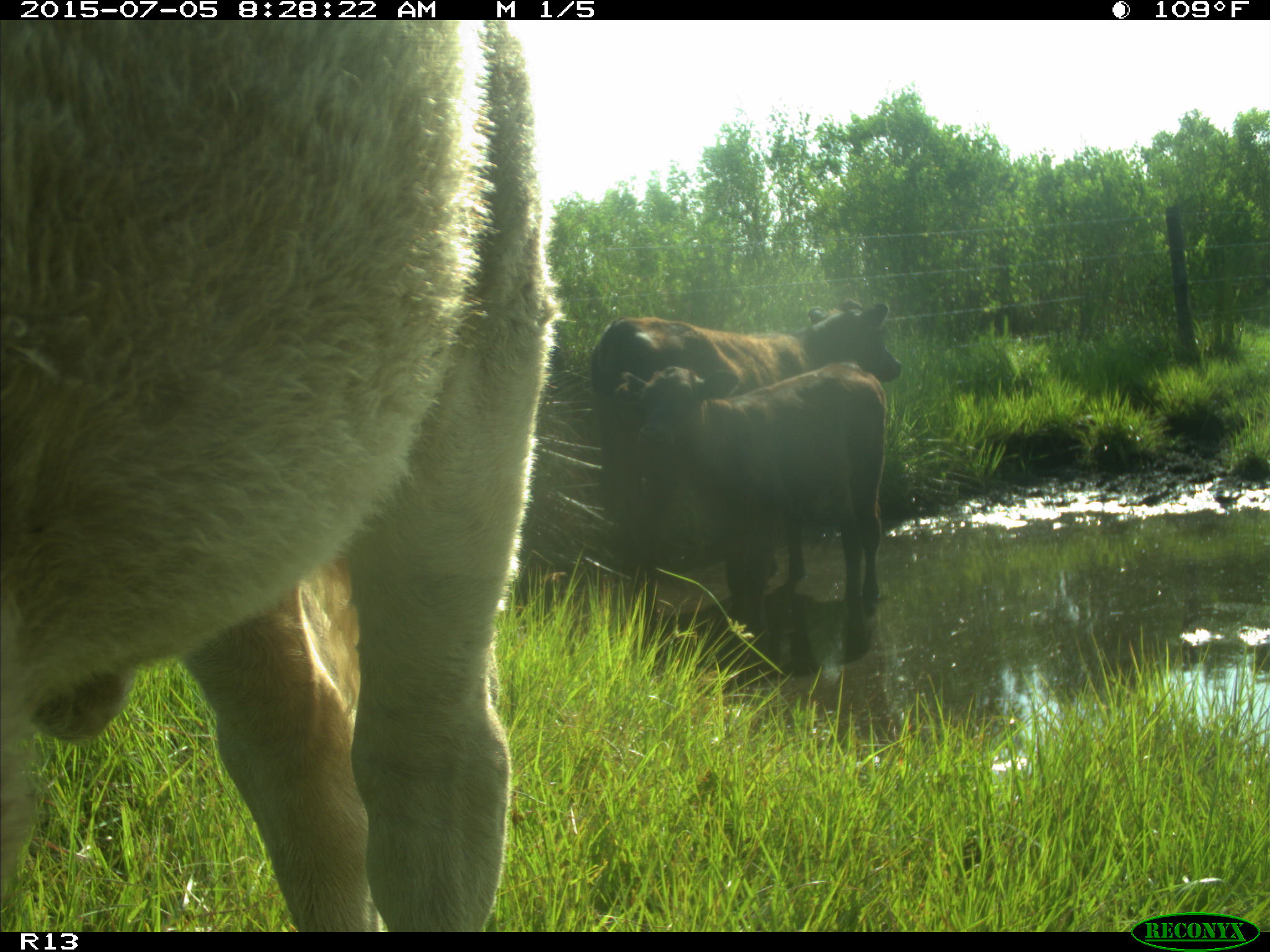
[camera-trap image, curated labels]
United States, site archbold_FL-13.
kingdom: Animalia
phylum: Chordata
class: Mammalia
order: Artiodactyla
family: Bovidae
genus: Bos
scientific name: Bos taurus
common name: domestic cow